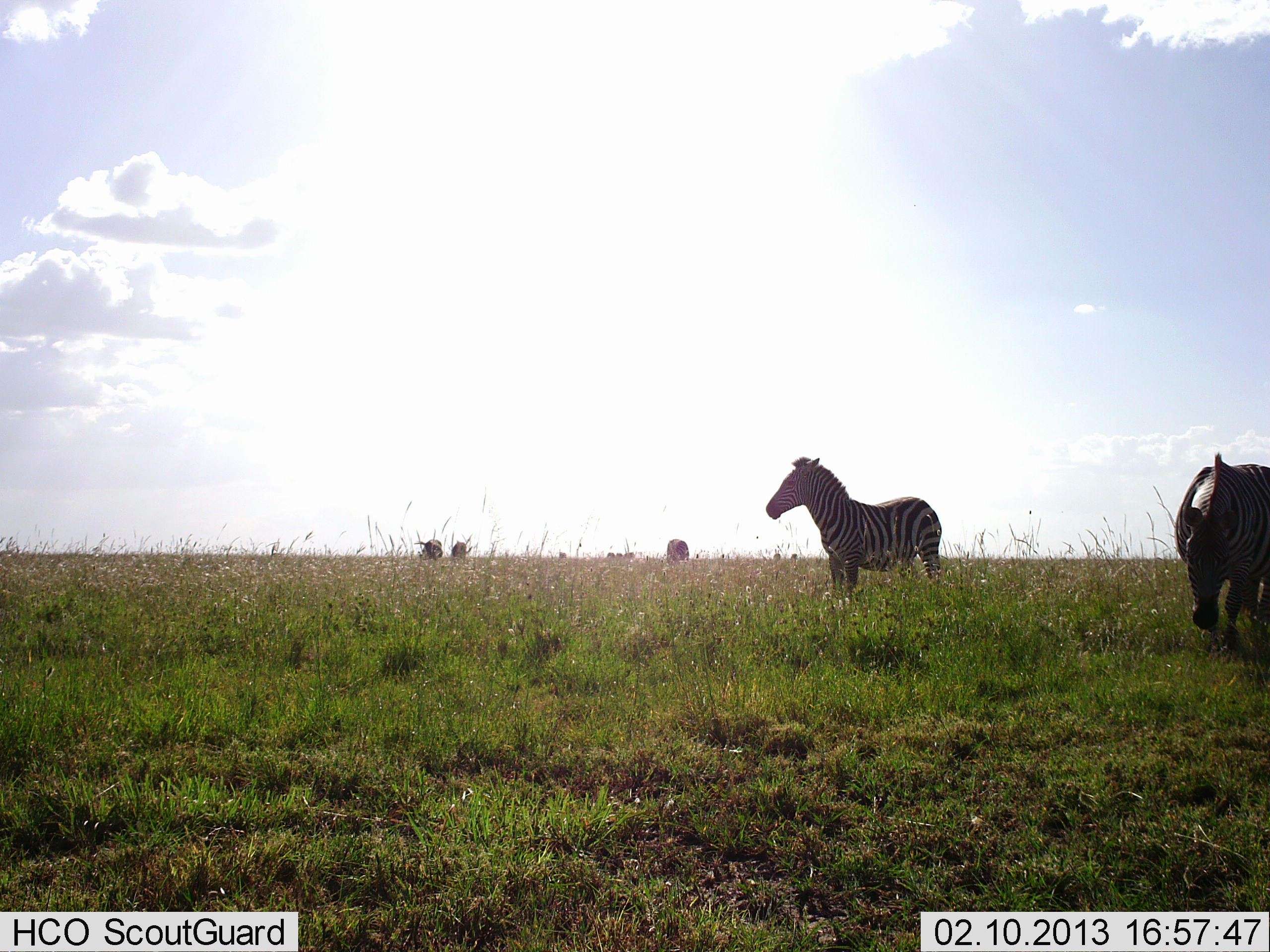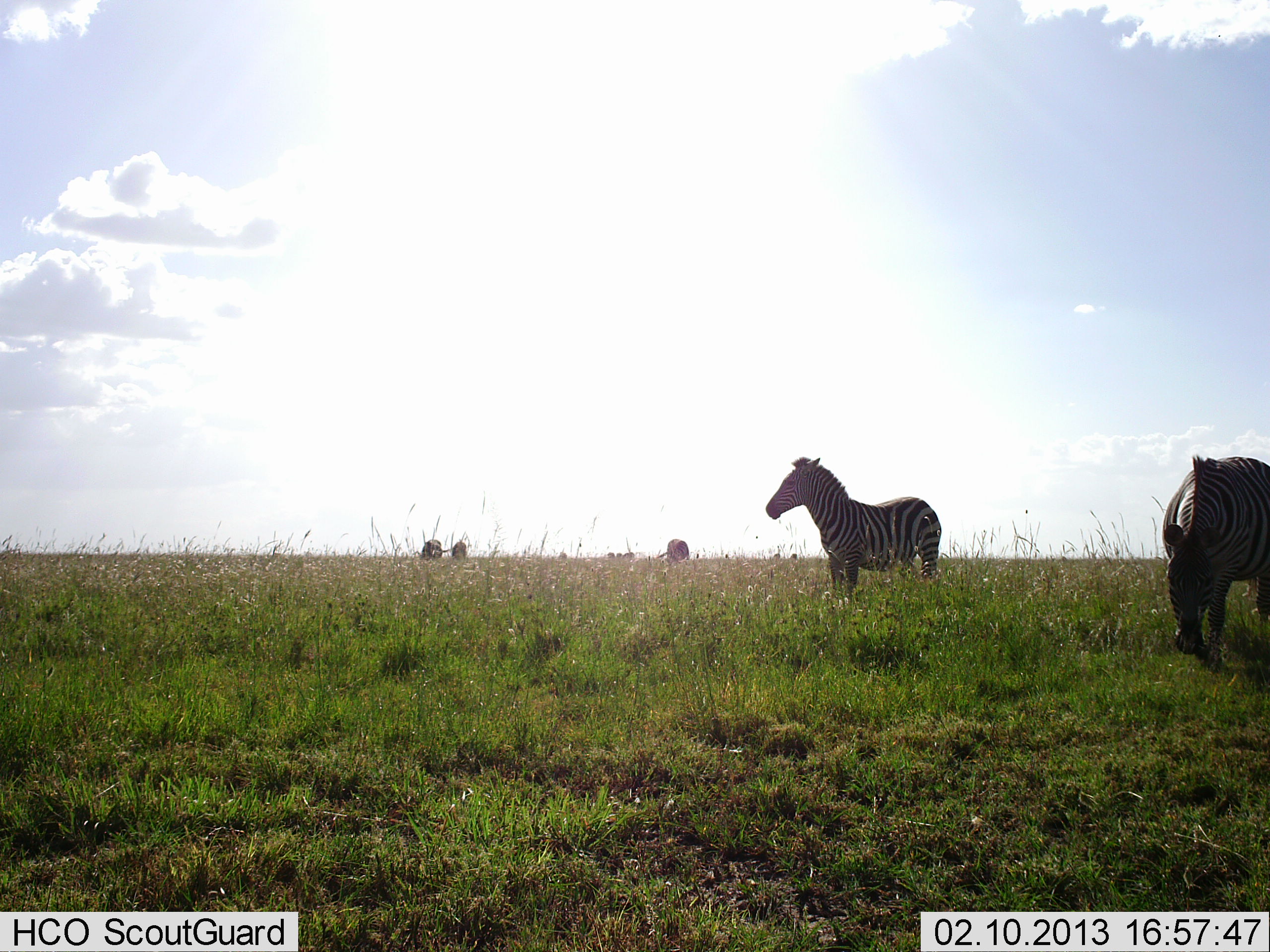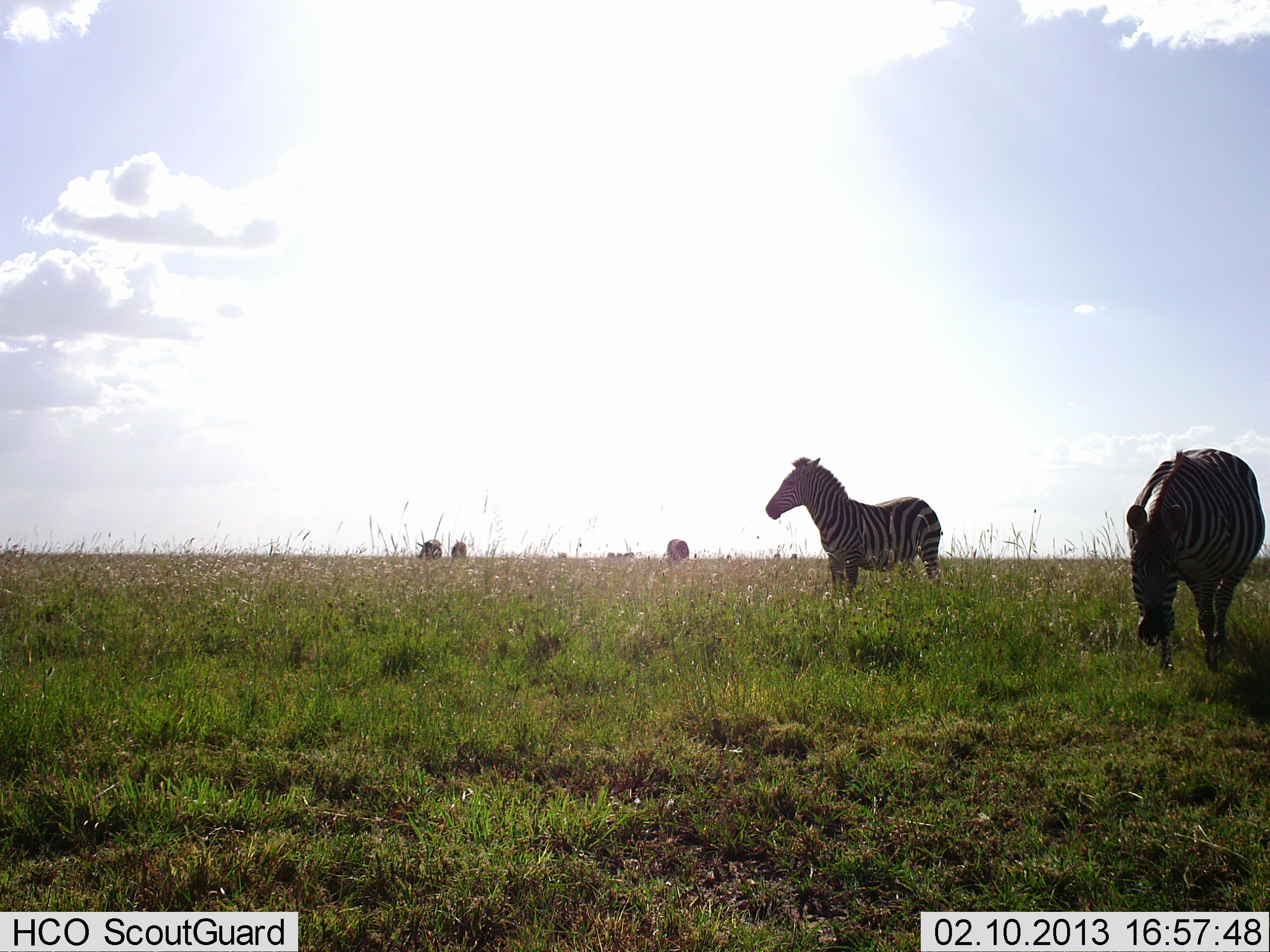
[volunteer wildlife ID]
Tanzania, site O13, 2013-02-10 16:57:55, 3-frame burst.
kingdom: Animalia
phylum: Chordata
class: Mammalia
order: Perissodactyla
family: Equidae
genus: Equus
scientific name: Equus quagga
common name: plains zebra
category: zebra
Zebra (plains zebra) (Equus quagga), count 5. Behavior (volunteer vote fractions): standing 92%, resting 0%, moving 50%, interacting 0%. Young present (vote fraction): 0%. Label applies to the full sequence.